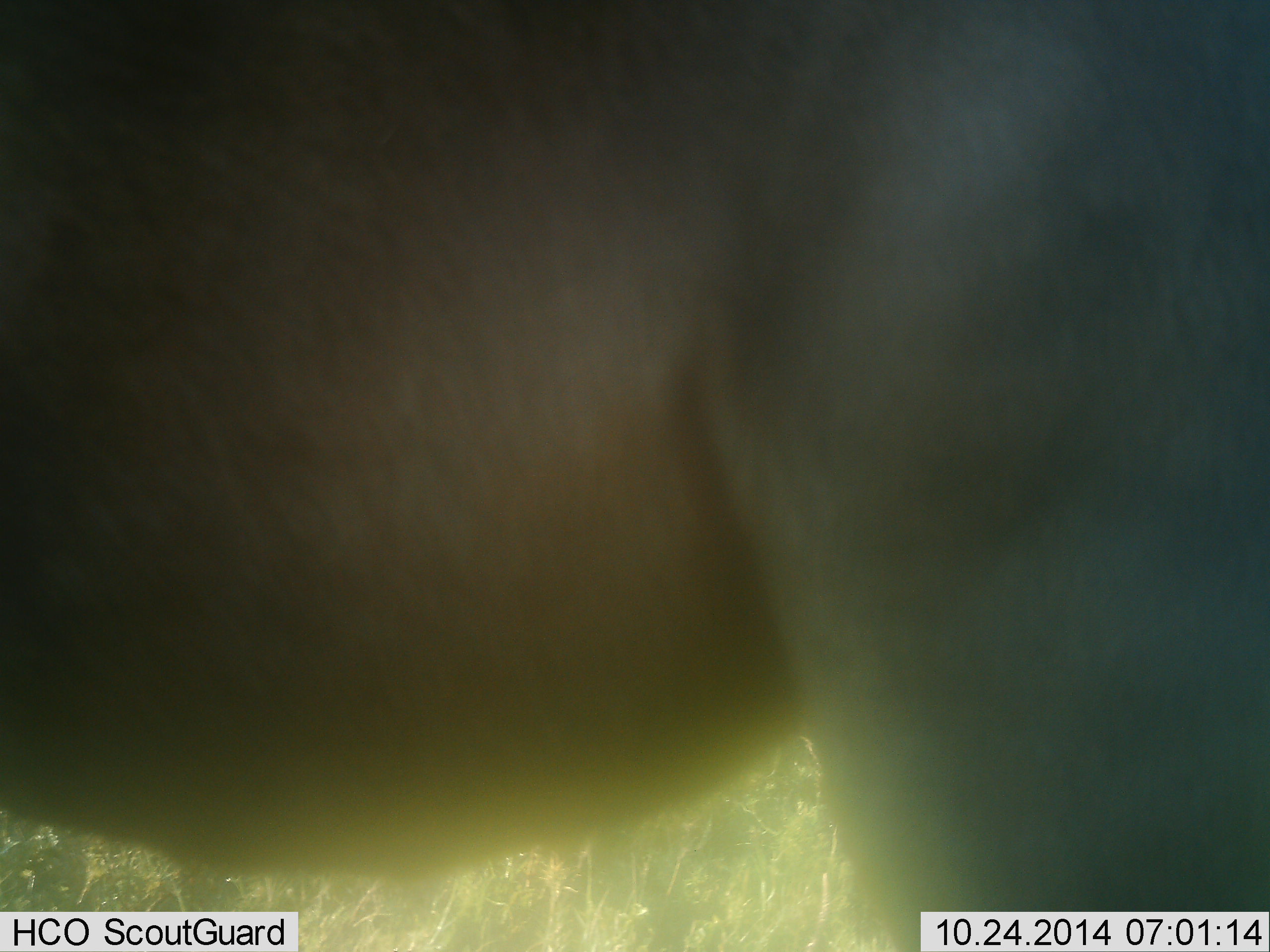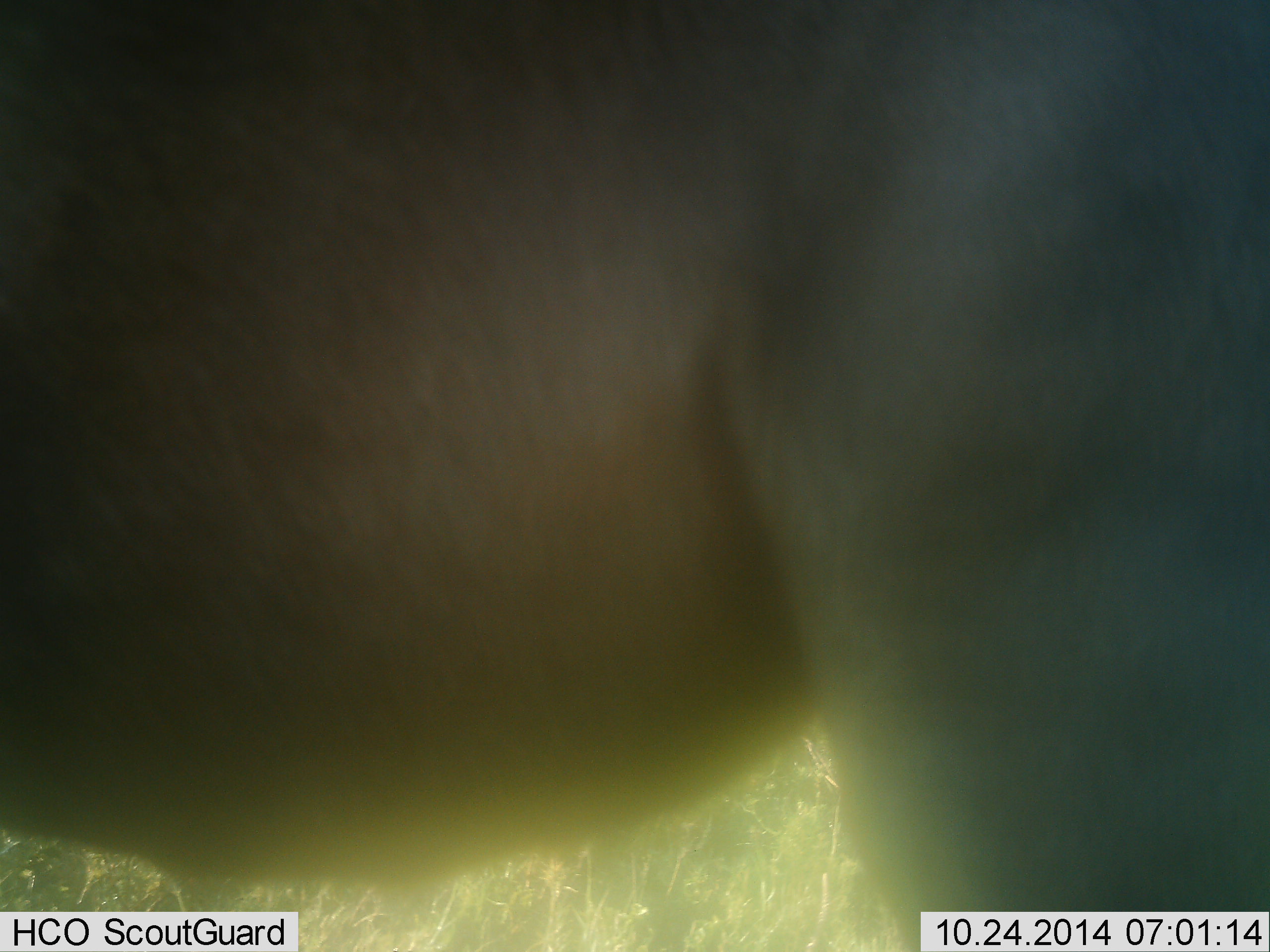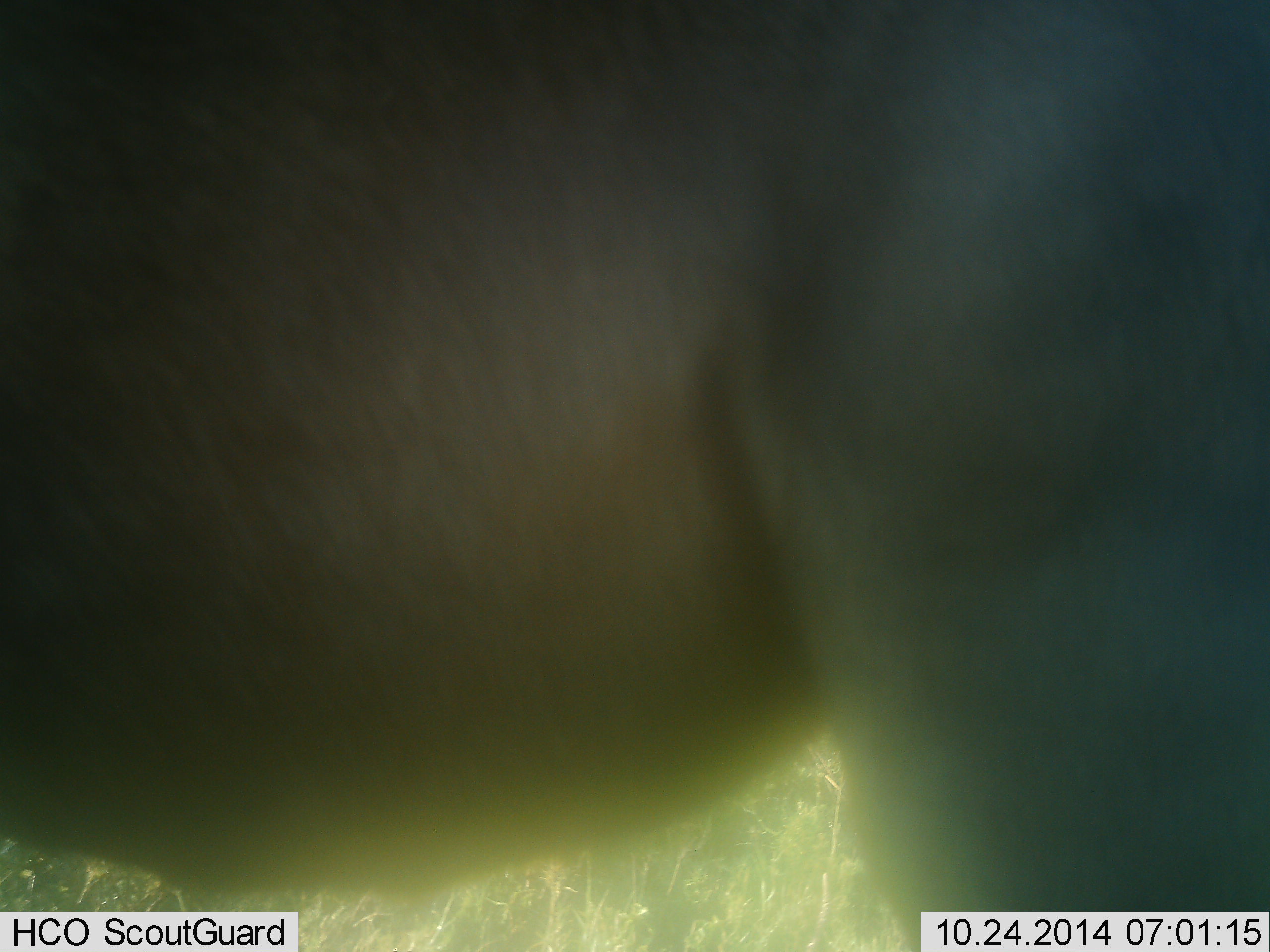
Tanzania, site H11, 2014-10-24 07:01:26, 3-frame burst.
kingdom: Animalia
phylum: Chordata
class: Mammalia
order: Artiodactyla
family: Bovidae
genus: Connochaetes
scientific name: Connochaetes taurinus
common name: blue wildebeest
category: wildebeest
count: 1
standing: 100%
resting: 0%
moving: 0%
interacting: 0%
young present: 0%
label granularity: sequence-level